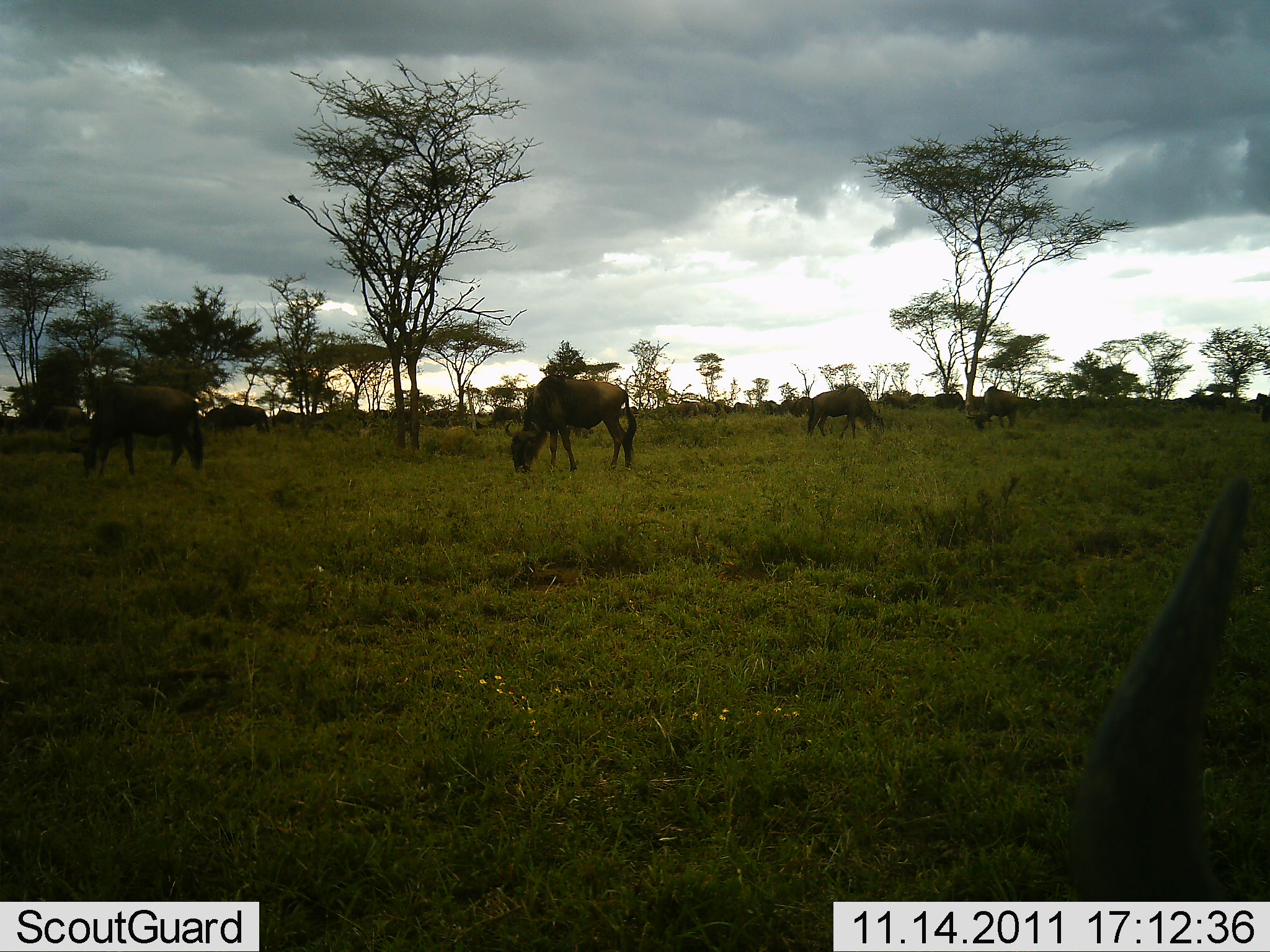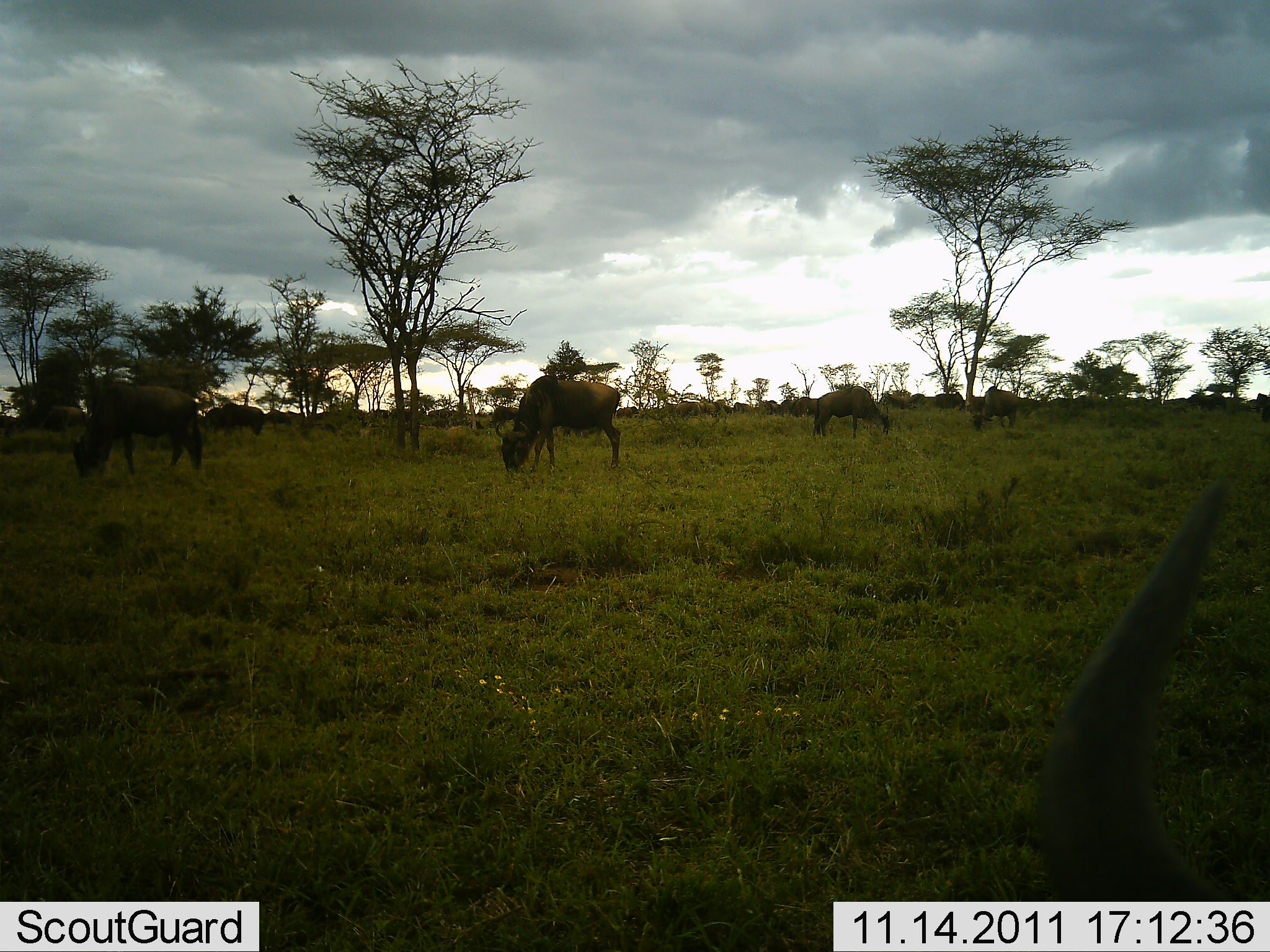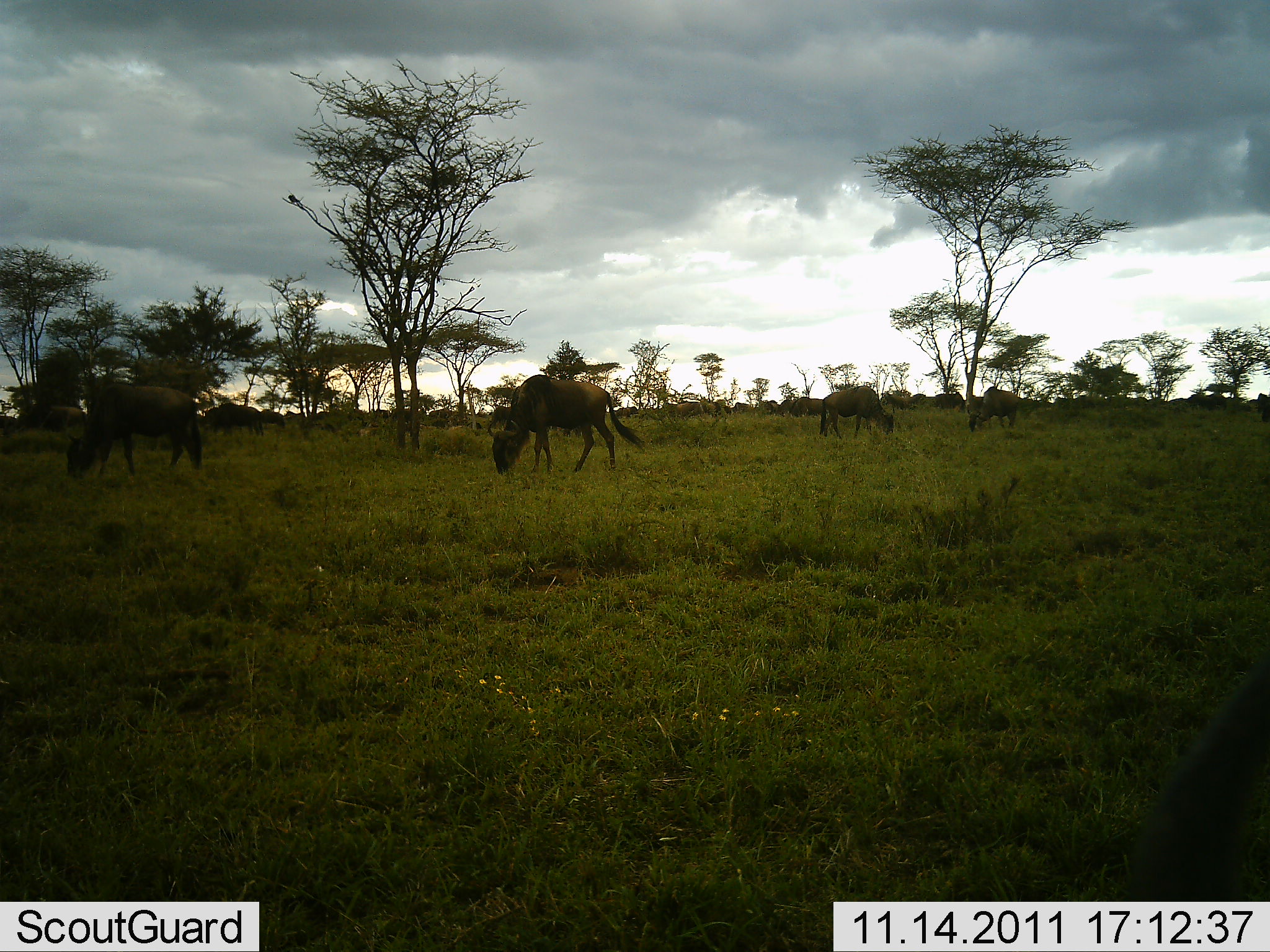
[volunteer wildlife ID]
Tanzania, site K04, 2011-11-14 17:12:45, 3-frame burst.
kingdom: Animalia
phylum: Chordata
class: Mammalia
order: Artiodactyla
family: Bovidae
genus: Connochaetes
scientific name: Connochaetes taurinus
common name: blue wildebeest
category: wildebeest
Wildebeest (blue wildebeest) (Connochaetes taurinus), count 7. Behavior (volunteer vote fractions): standing 36%, resting 0%, moving 27%, interacting 0%. Young present (vote fraction): 0%. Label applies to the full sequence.